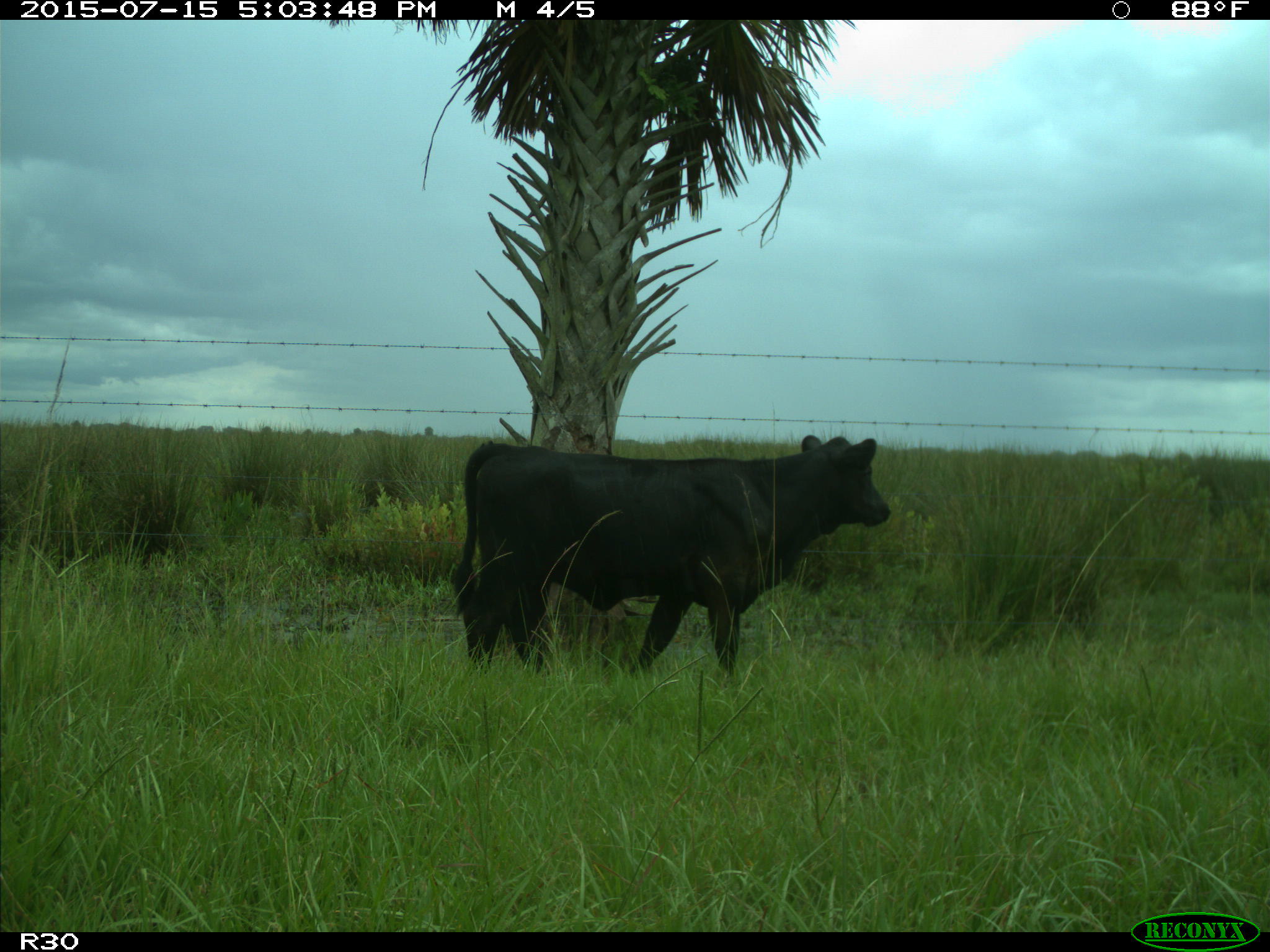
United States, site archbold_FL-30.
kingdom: Animalia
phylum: Chordata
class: Mammalia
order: Artiodactyla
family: Bovidae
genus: Bos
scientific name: Bos taurus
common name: domestic cow